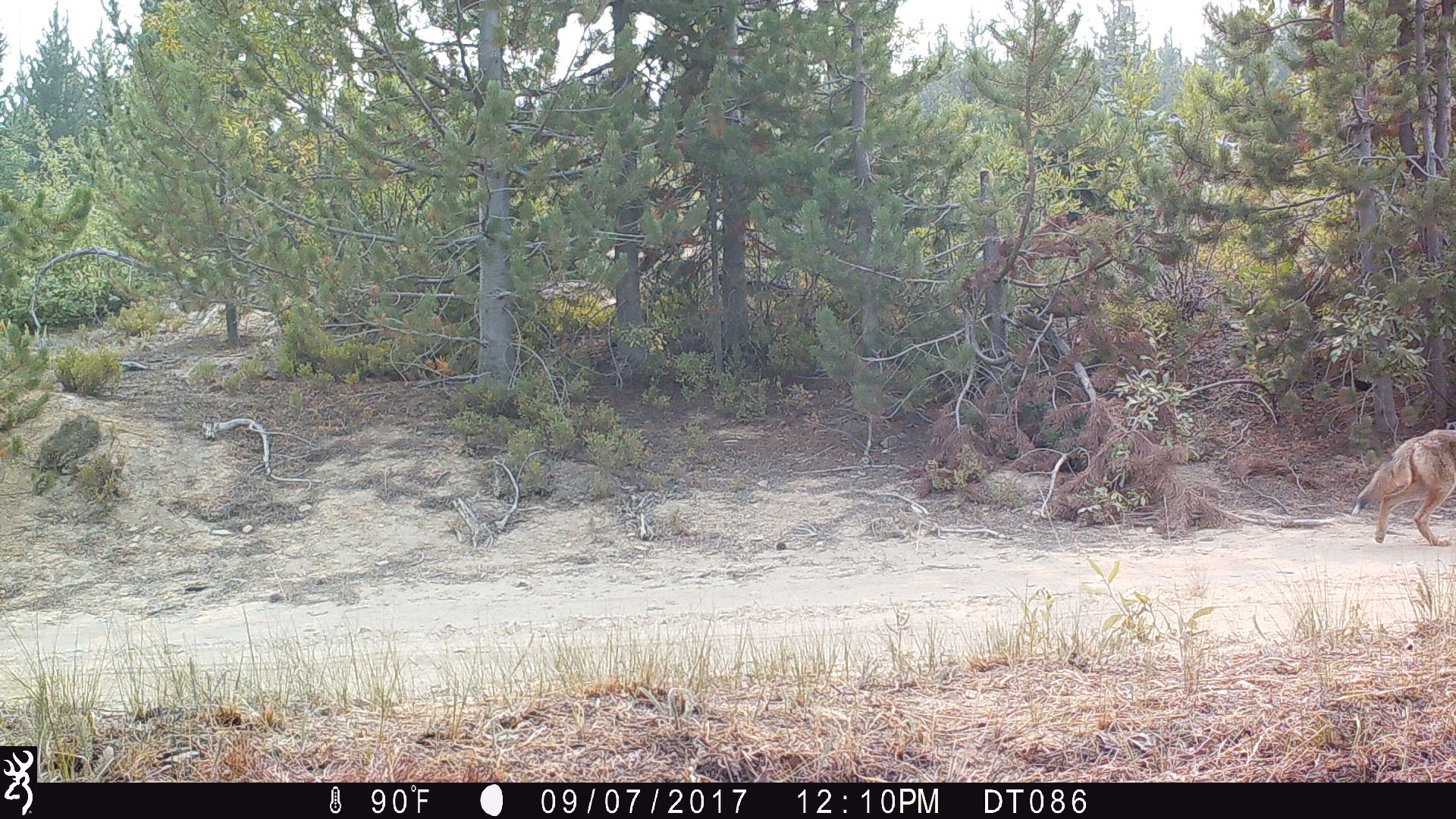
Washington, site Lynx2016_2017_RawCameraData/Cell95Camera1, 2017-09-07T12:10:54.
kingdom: Animalia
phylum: Chordata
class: Mammalia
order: Carnivora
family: Canidae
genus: Canis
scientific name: Canis latrans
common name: coyote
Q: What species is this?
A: Canis latrans (coyote).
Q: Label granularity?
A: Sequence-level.